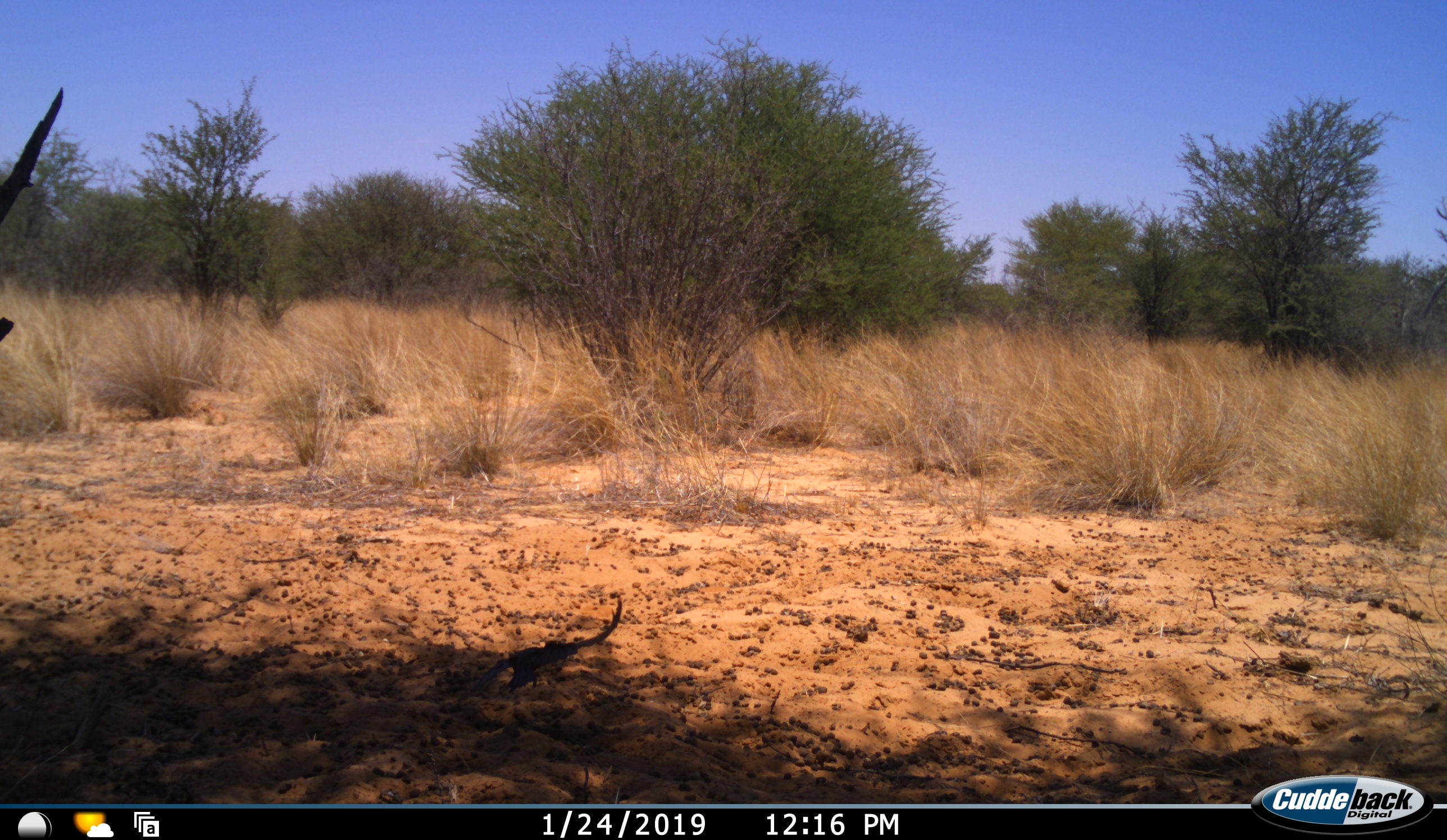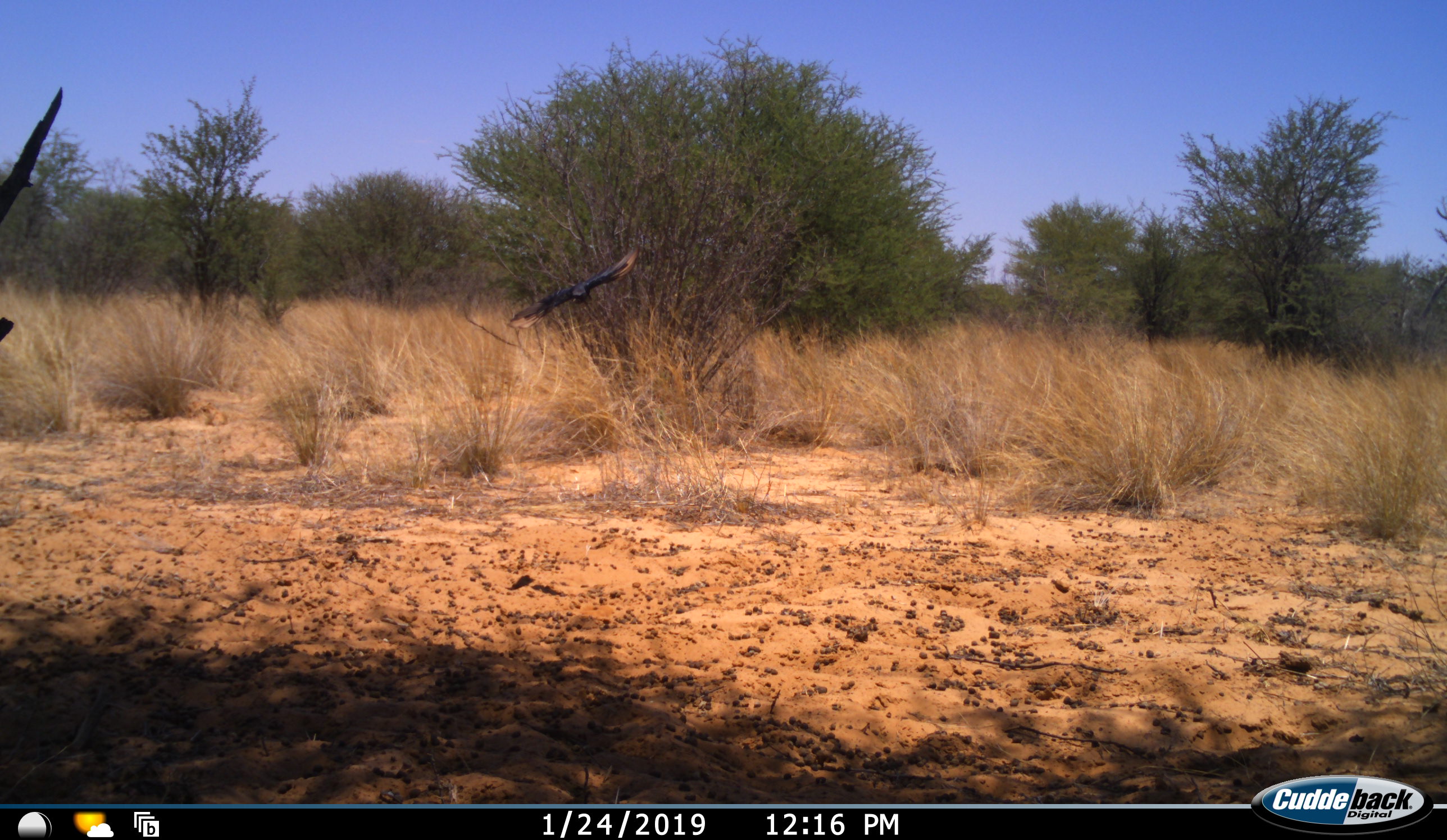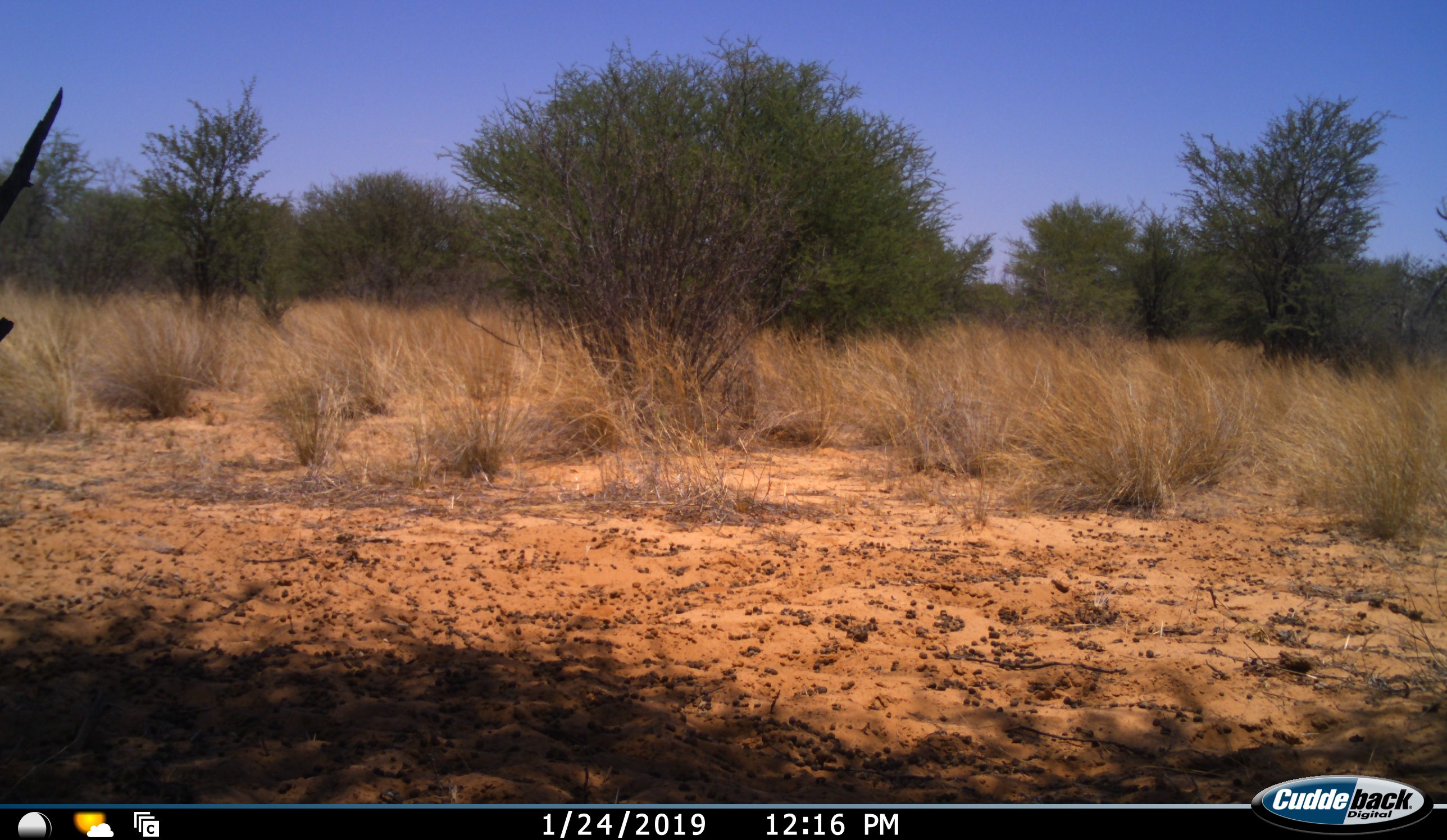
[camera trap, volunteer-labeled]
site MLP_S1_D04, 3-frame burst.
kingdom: Animalia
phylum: Chordata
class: Aves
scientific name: Aves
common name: bird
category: birdother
Birdother (bird) (Aves), count 1. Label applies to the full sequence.